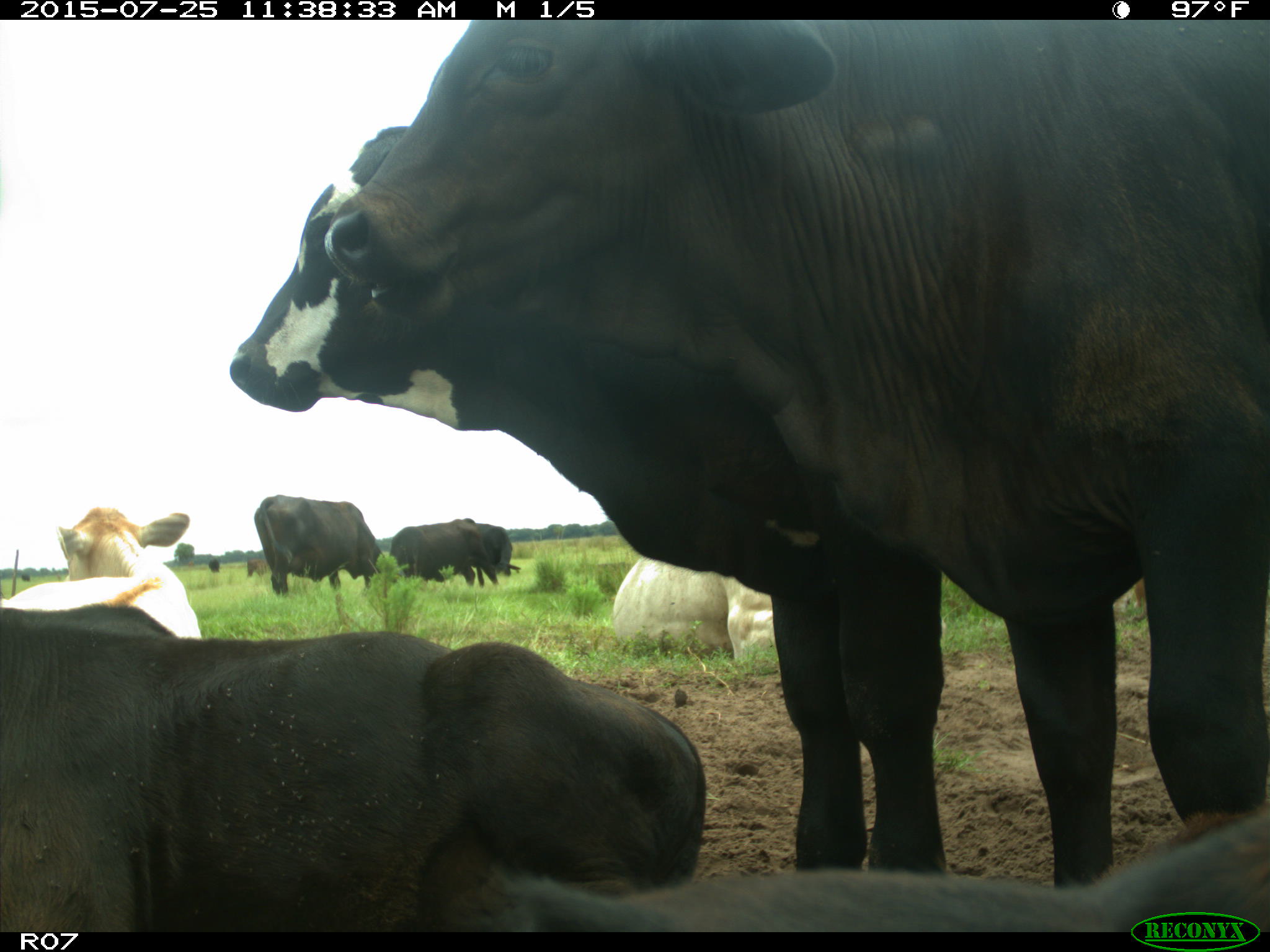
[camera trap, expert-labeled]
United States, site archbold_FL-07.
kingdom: Animalia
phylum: Chordata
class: Mammalia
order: Artiodactyla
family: Bovidae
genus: Bos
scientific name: Bos taurus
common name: domestic cow